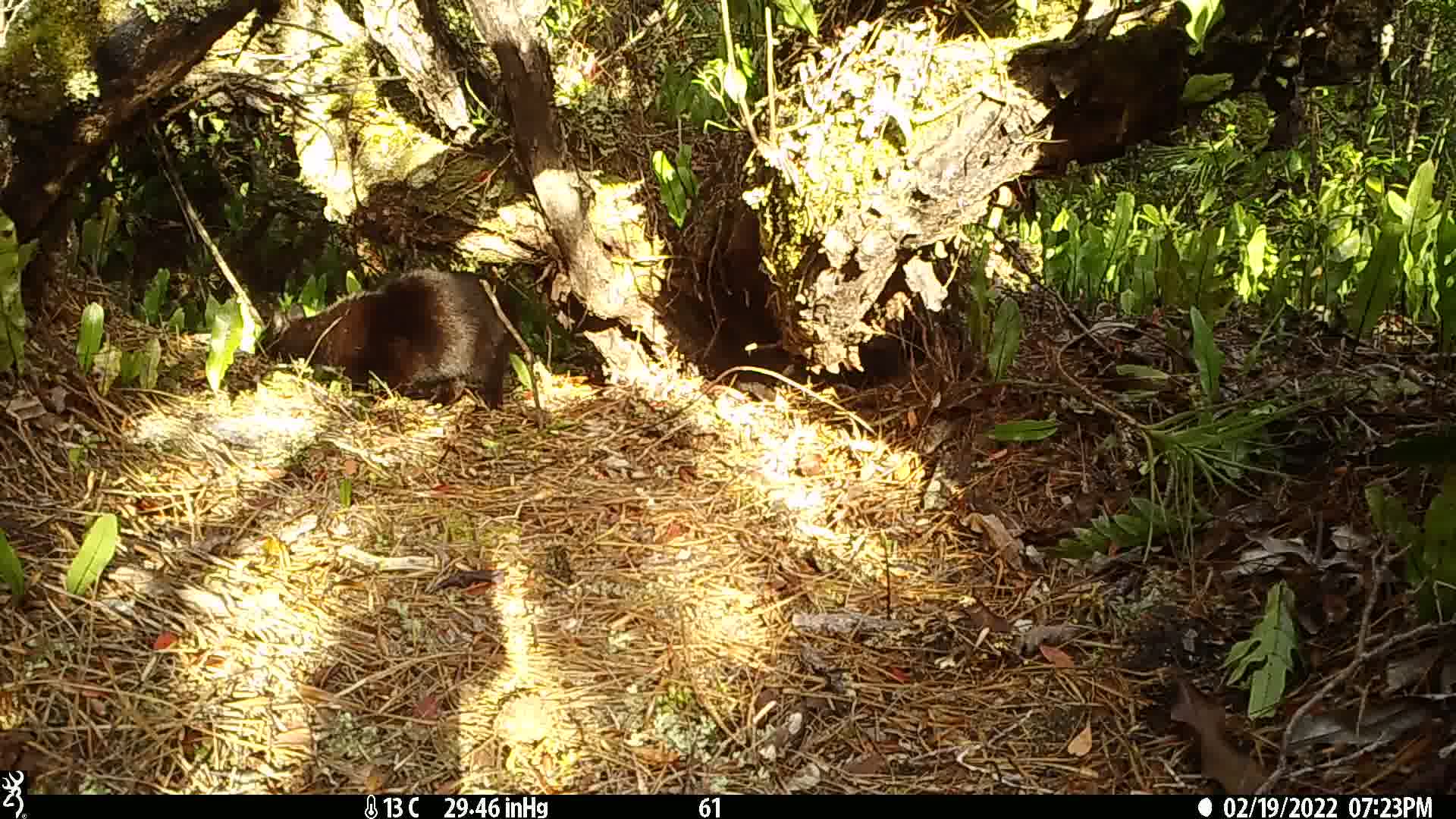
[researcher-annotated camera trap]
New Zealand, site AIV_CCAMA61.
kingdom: Animalia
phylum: Chordata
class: Mammalia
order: Carnivora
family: Felidae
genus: Felis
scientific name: Felis catus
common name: domestic cat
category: cat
Cat (domestic cat) (Felis catus).